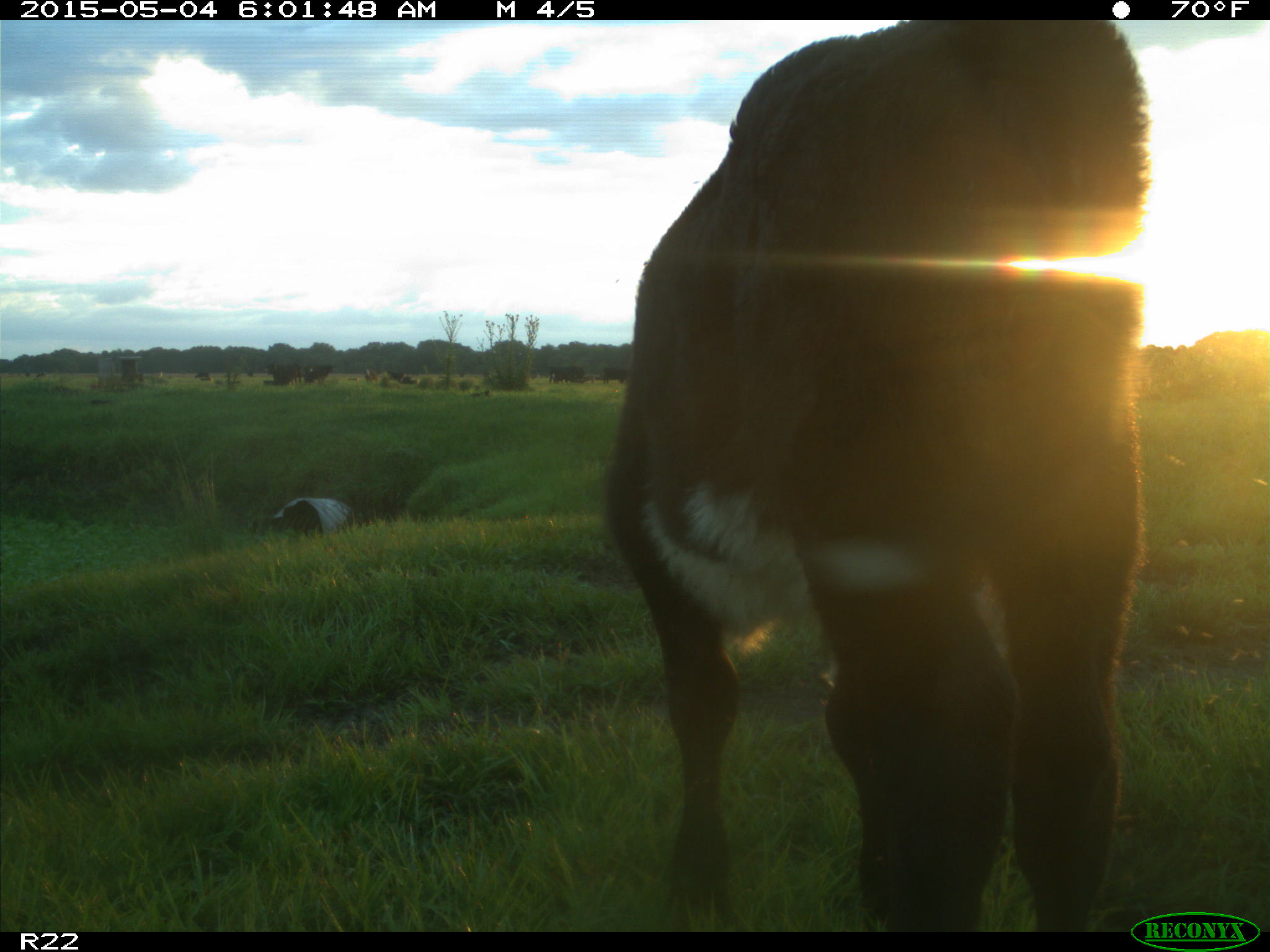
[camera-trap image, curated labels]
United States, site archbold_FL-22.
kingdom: Animalia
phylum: Chordata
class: Mammalia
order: Artiodactyla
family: Bovidae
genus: Bos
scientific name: Bos taurus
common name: domestic cow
Bos taurus (domestic cow).